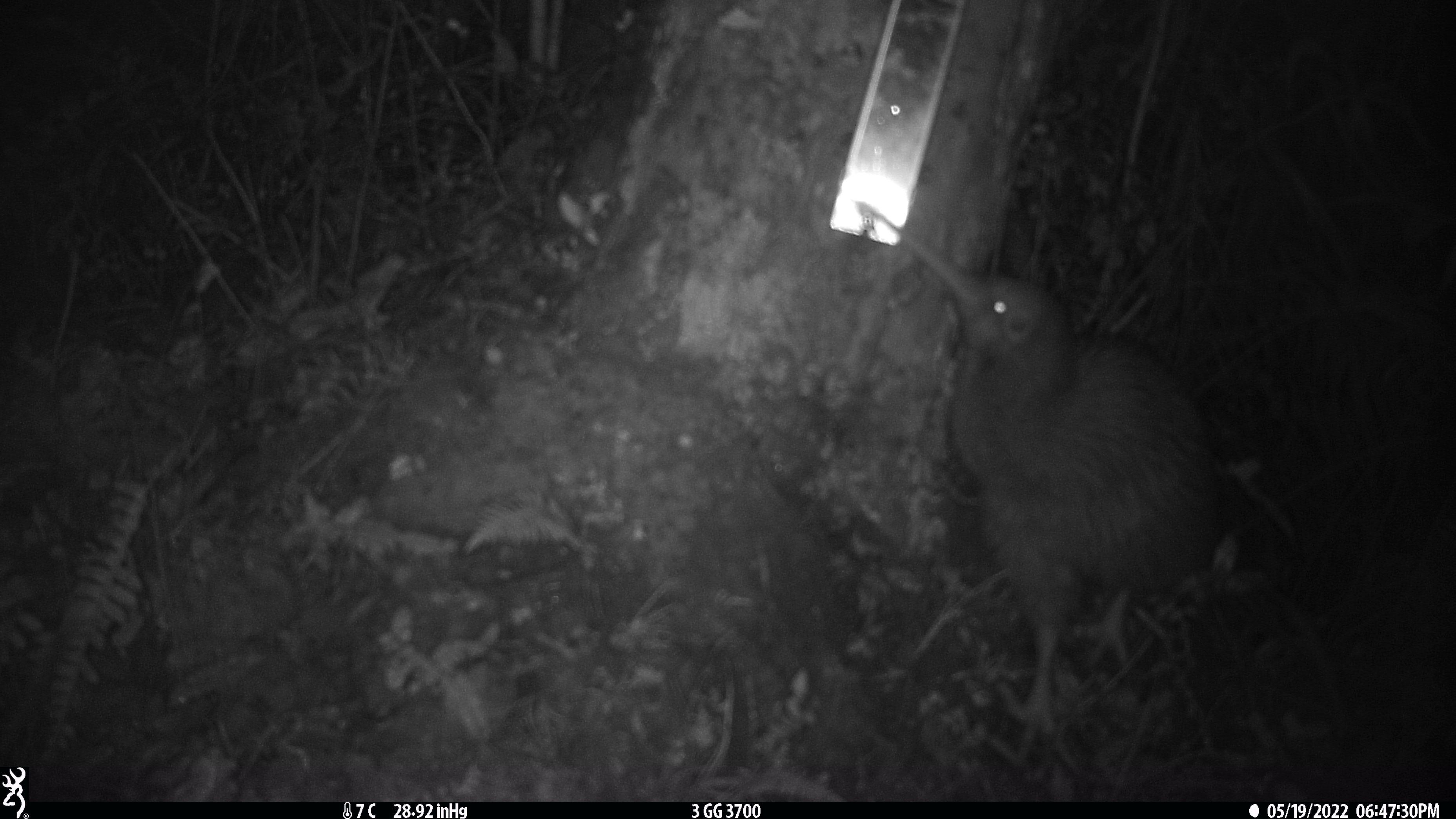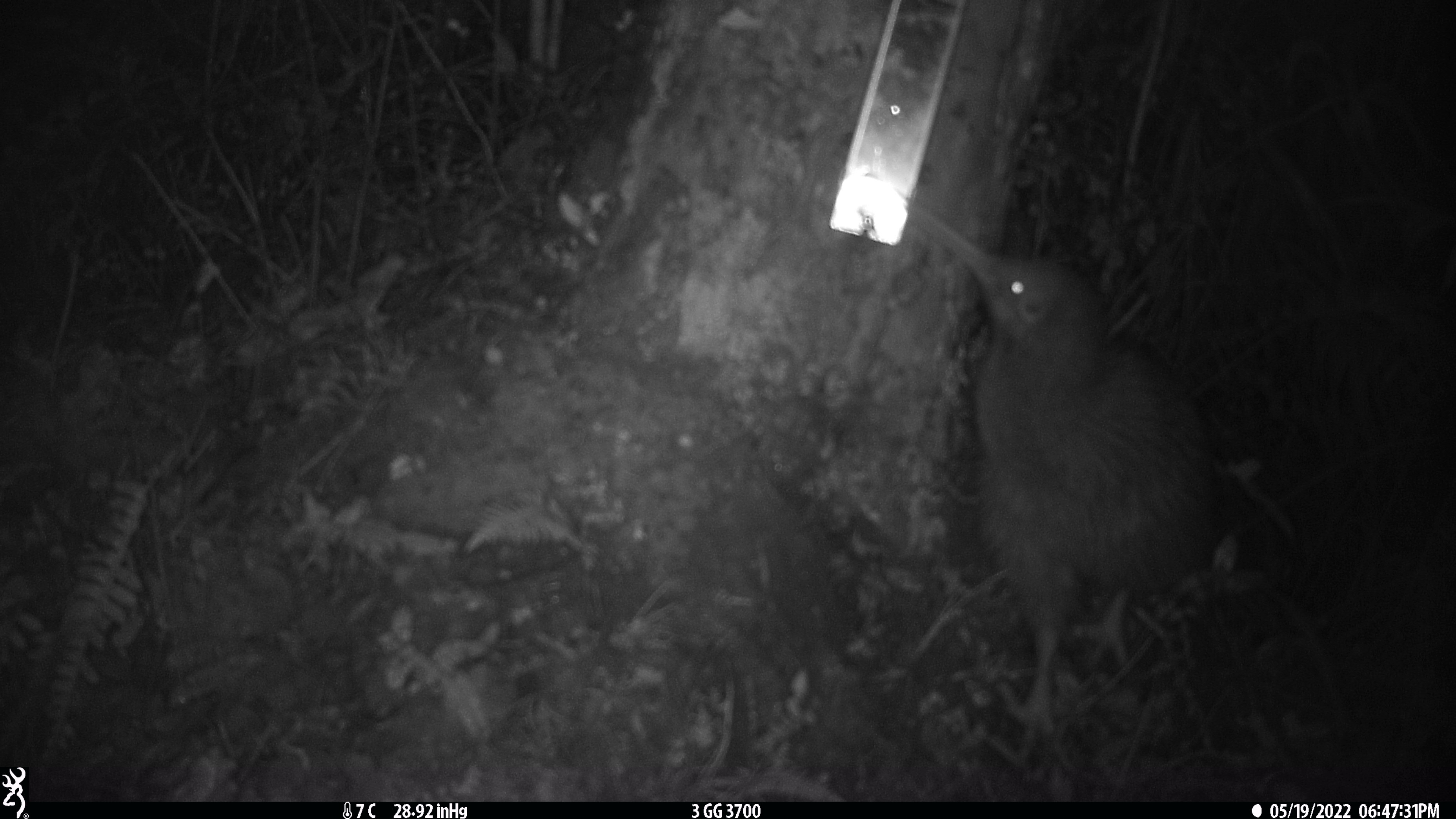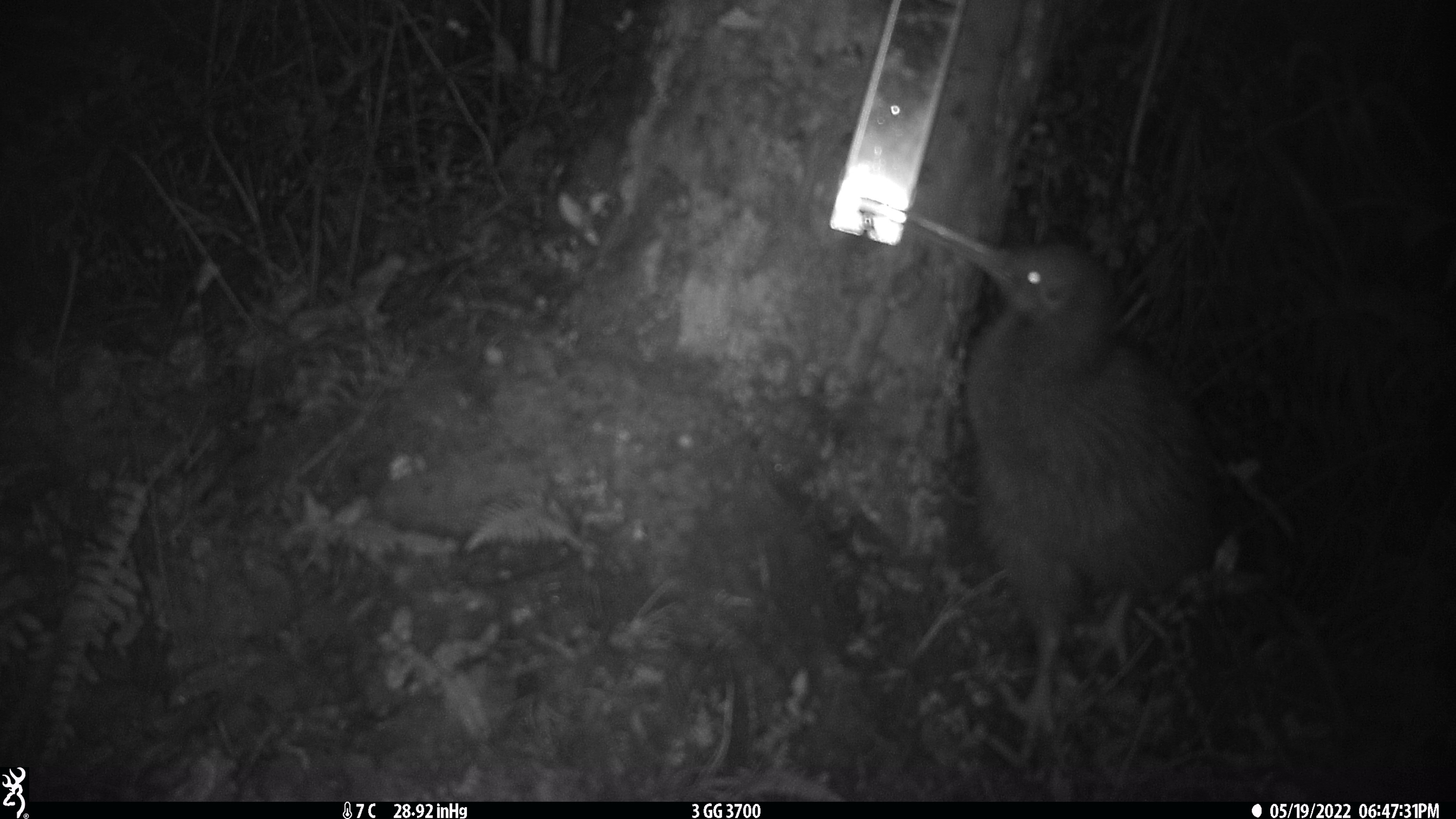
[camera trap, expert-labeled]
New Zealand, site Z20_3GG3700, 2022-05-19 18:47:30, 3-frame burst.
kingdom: Animalia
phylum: Chordata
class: Aves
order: Apterygiformes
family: Apterygidae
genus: Apteryx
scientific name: Apteryx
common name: kiwi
Kiwi (Apteryx).